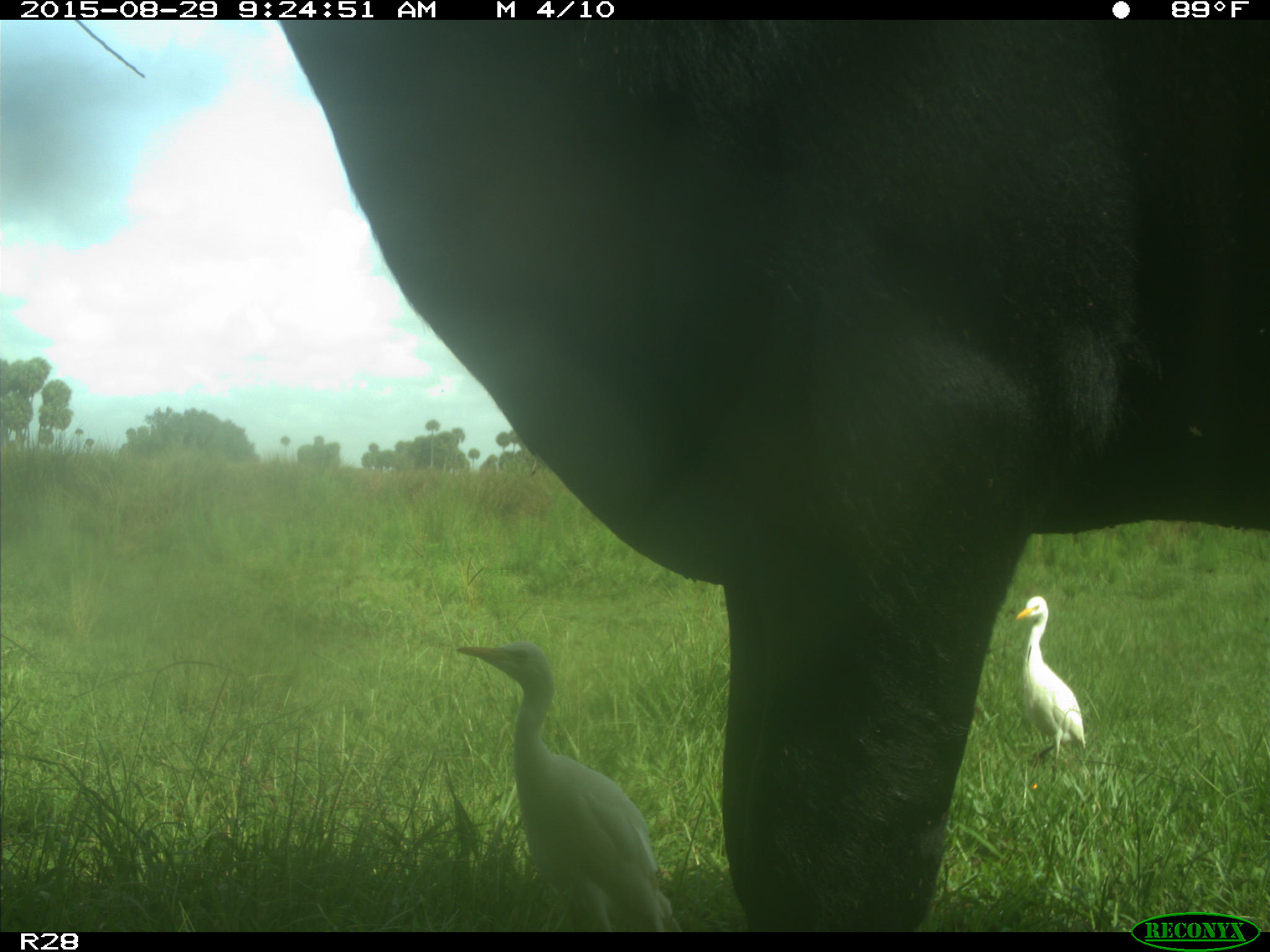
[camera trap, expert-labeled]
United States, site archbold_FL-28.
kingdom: Animalia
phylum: Chordata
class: Mammalia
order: Artiodactyla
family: Bovidae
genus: Bos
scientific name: Bos taurus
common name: domestic cow